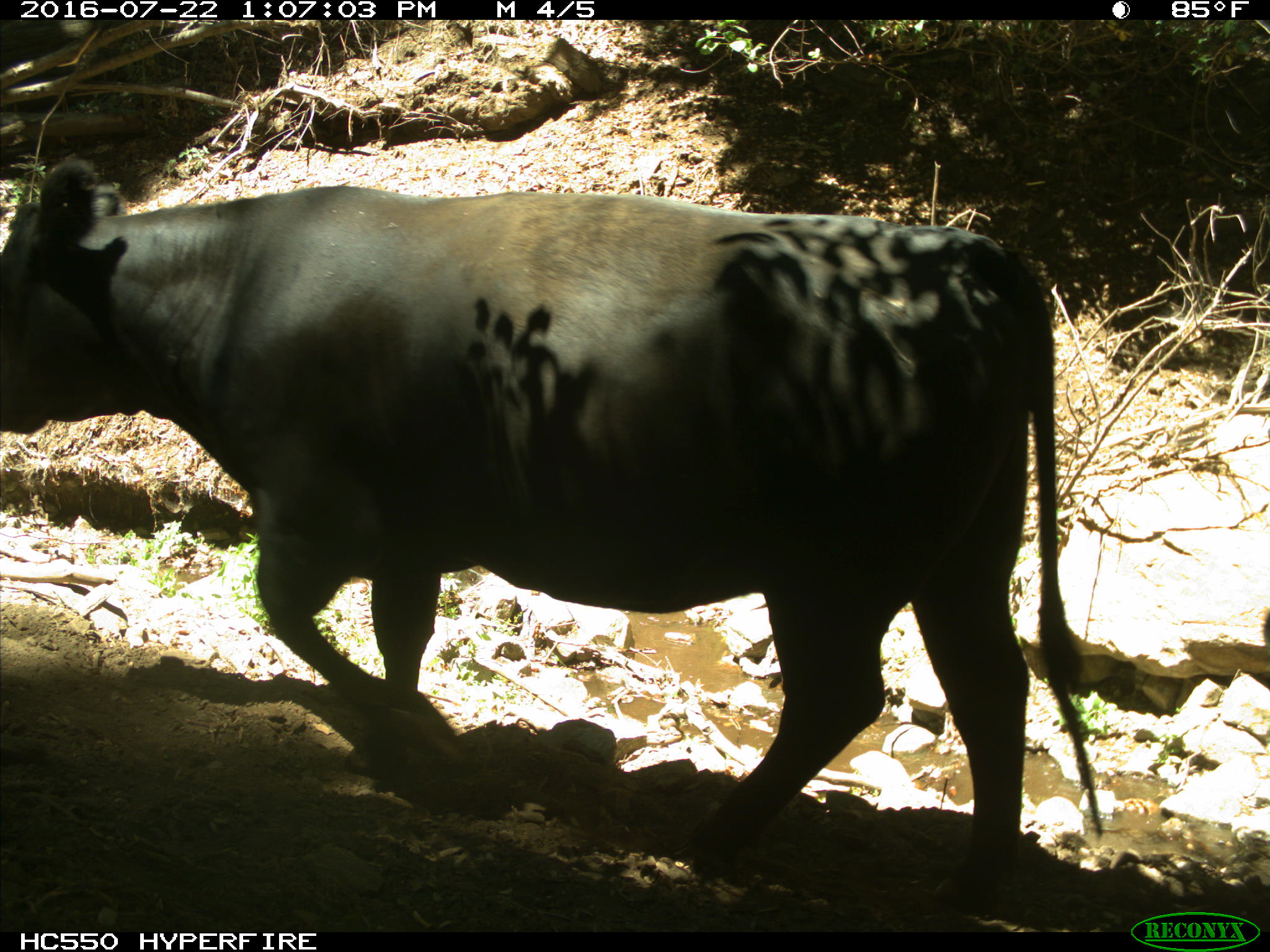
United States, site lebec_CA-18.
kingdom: Animalia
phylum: Chordata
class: Mammalia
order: Artiodactyla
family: Bovidae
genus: Bos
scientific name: Bos taurus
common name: domestic cow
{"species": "Bos taurus (domestic cow)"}